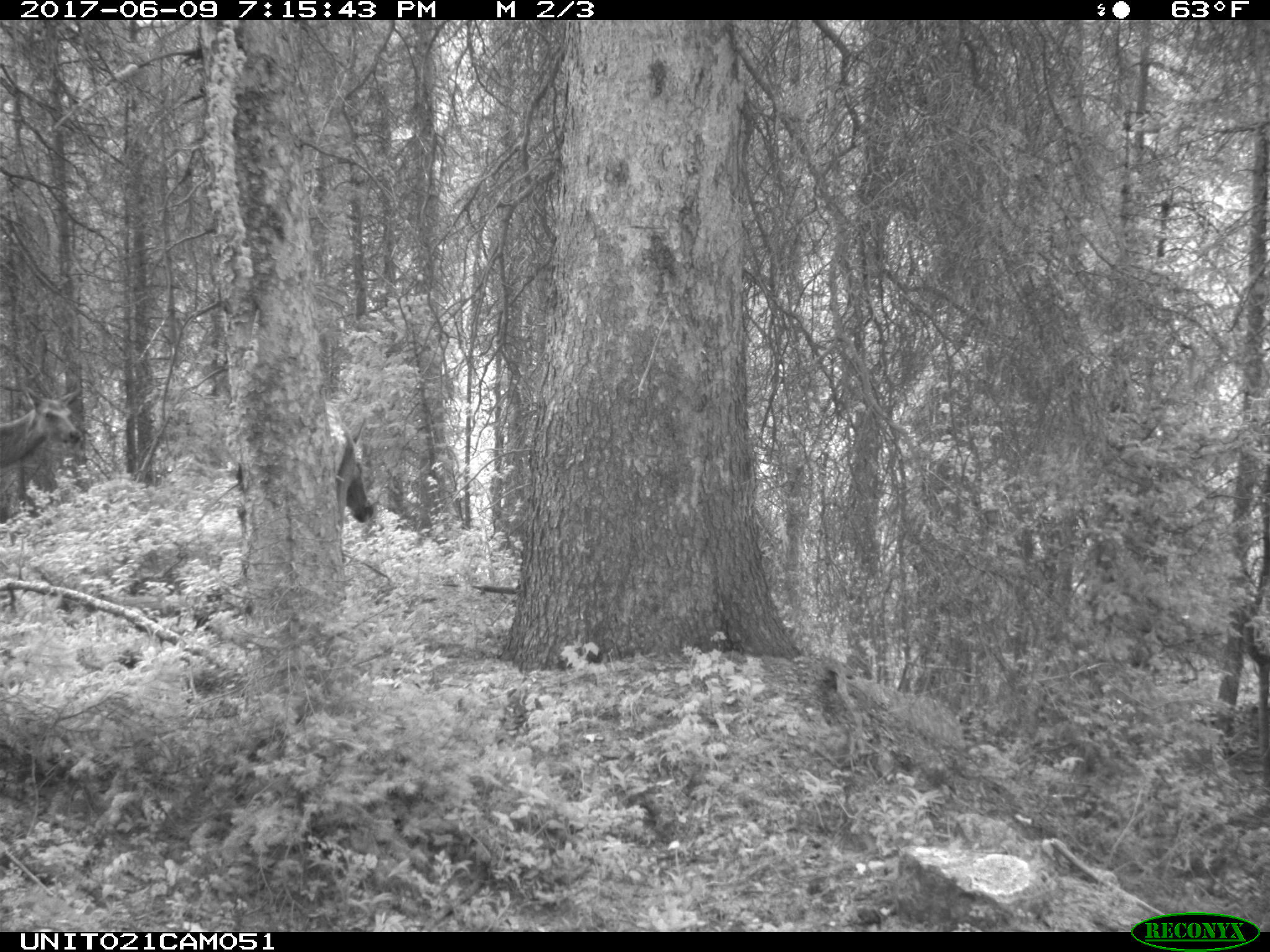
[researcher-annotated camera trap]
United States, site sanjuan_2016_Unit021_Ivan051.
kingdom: Animalia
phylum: Chordata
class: Mammalia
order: Artiodactyla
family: Cervidae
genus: Cervus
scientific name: Cervus elaphus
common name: red deer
Cervus elaphus (red deer).